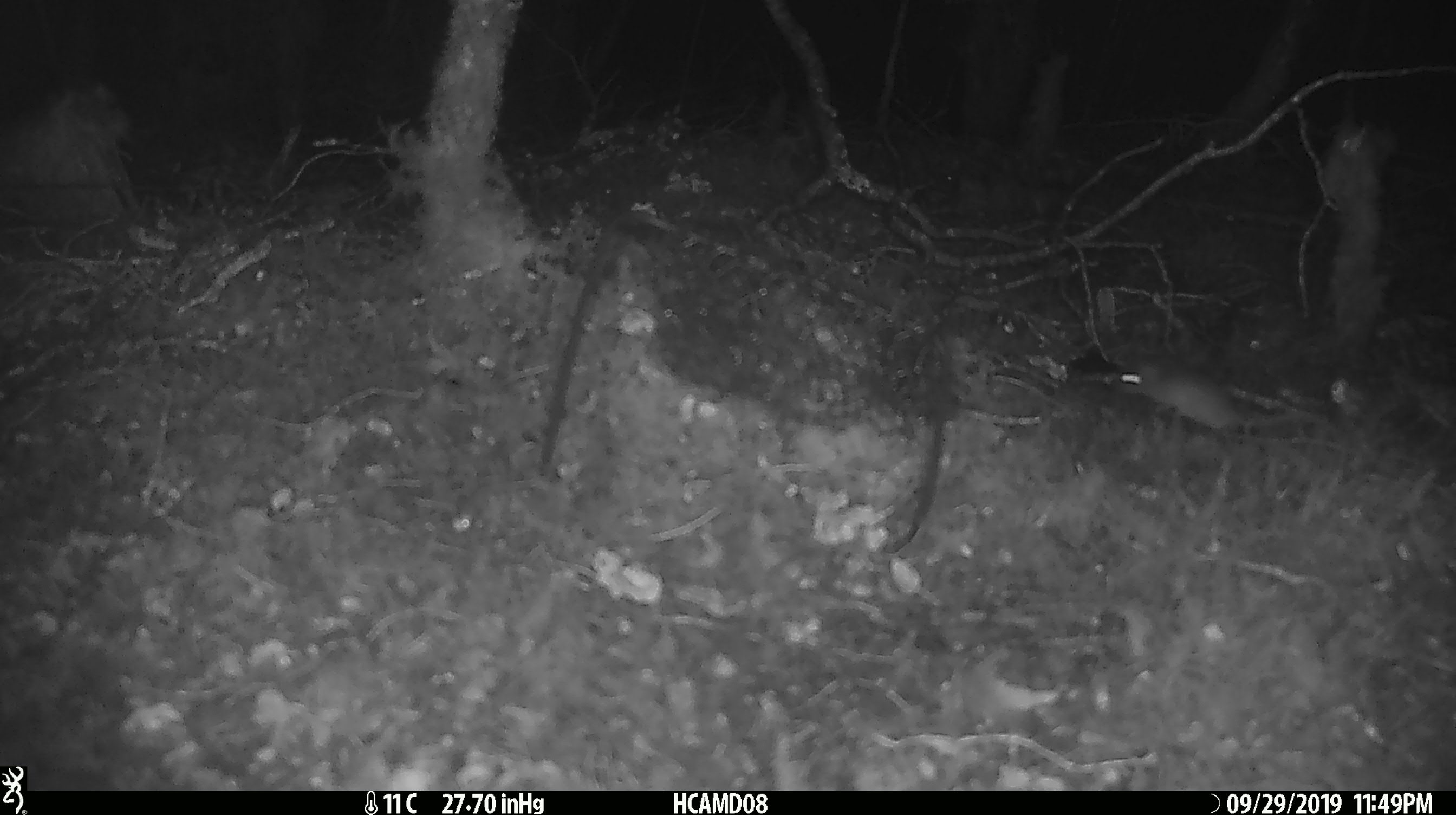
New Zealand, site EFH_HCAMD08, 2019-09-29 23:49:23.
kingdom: Animalia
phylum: Chordata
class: Mammalia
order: Rodentia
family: Muridae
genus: Mus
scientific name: Mus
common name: mouse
Mouse (Mus).